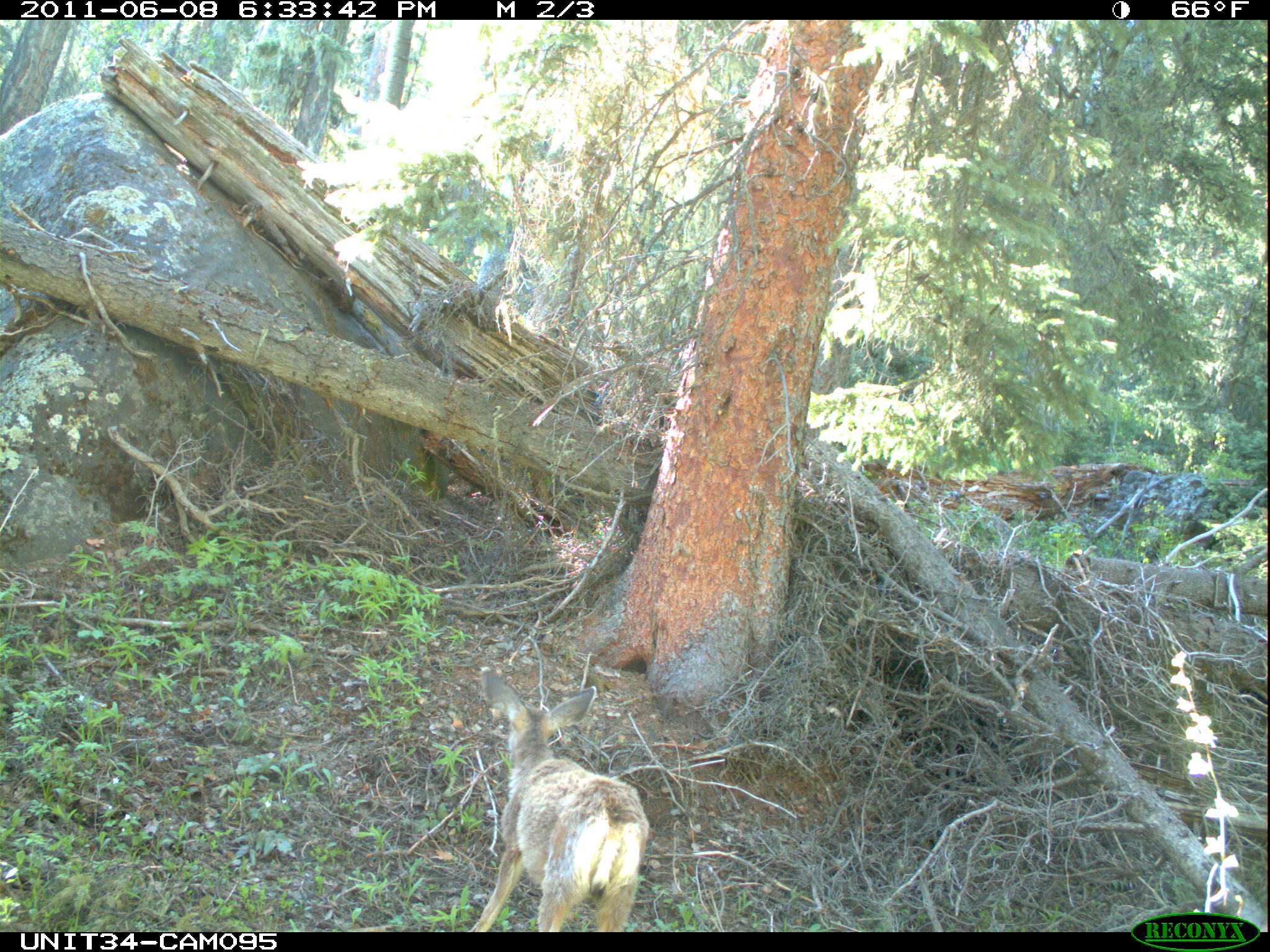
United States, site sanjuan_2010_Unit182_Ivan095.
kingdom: Animalia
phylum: Chordata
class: Mammalia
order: Artiodactyla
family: Cervidae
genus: Odocoileus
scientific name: Odocoileus hemionus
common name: mule deer